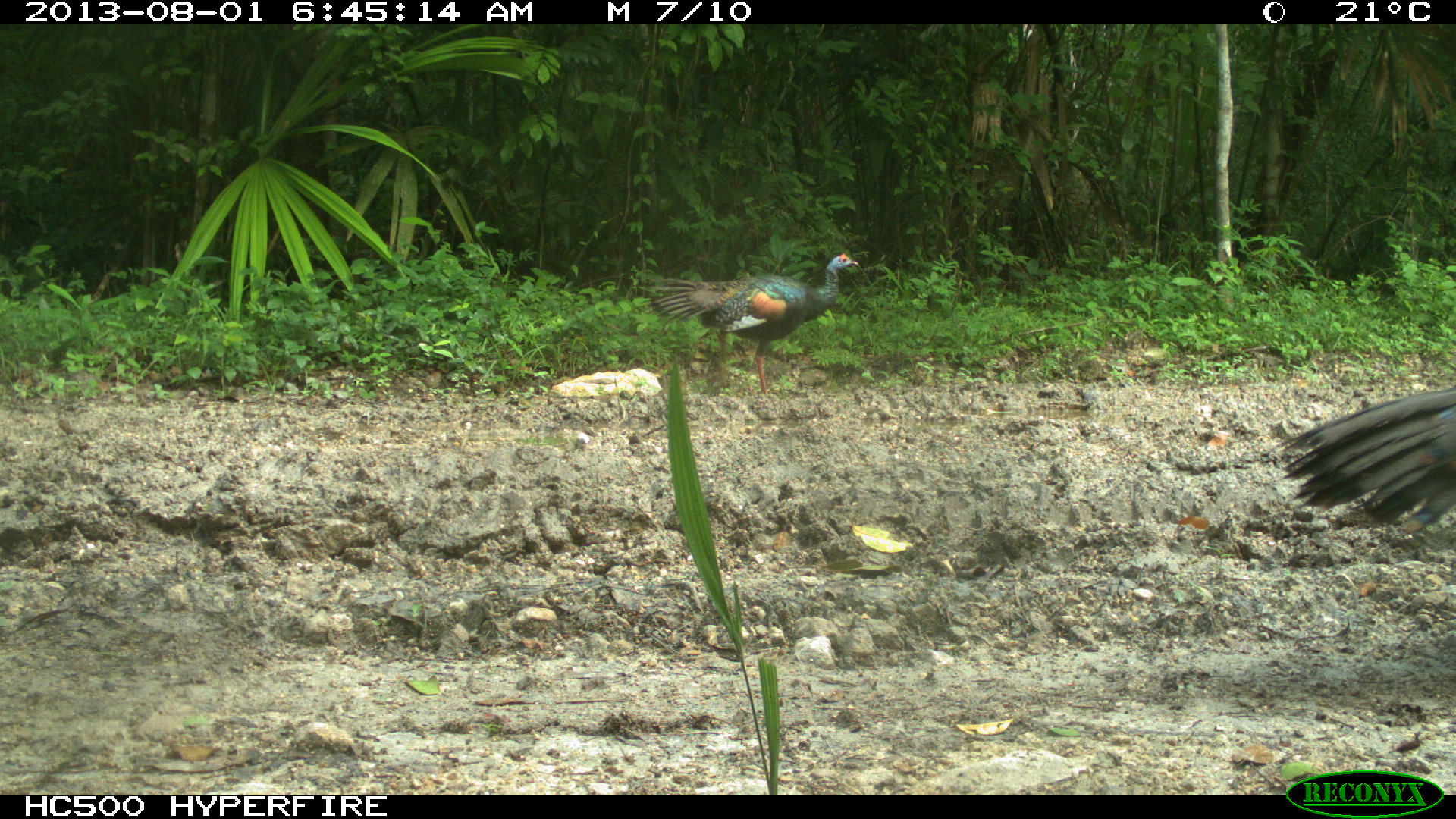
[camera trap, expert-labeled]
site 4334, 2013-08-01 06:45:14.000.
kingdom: Animalia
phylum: Chordata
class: Aves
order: Galliformes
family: Phasianidae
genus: Meleagris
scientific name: Meleagris ocellata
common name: ocellated turkey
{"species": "Meleagris ocellata (ocellated turkey)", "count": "2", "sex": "female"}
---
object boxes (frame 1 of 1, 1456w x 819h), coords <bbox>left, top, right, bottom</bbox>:
meleagris ocellata: <bbox>633, 253, 860, 396</bbox>; <bbox>1263, 382, 1456, 535</bbox>